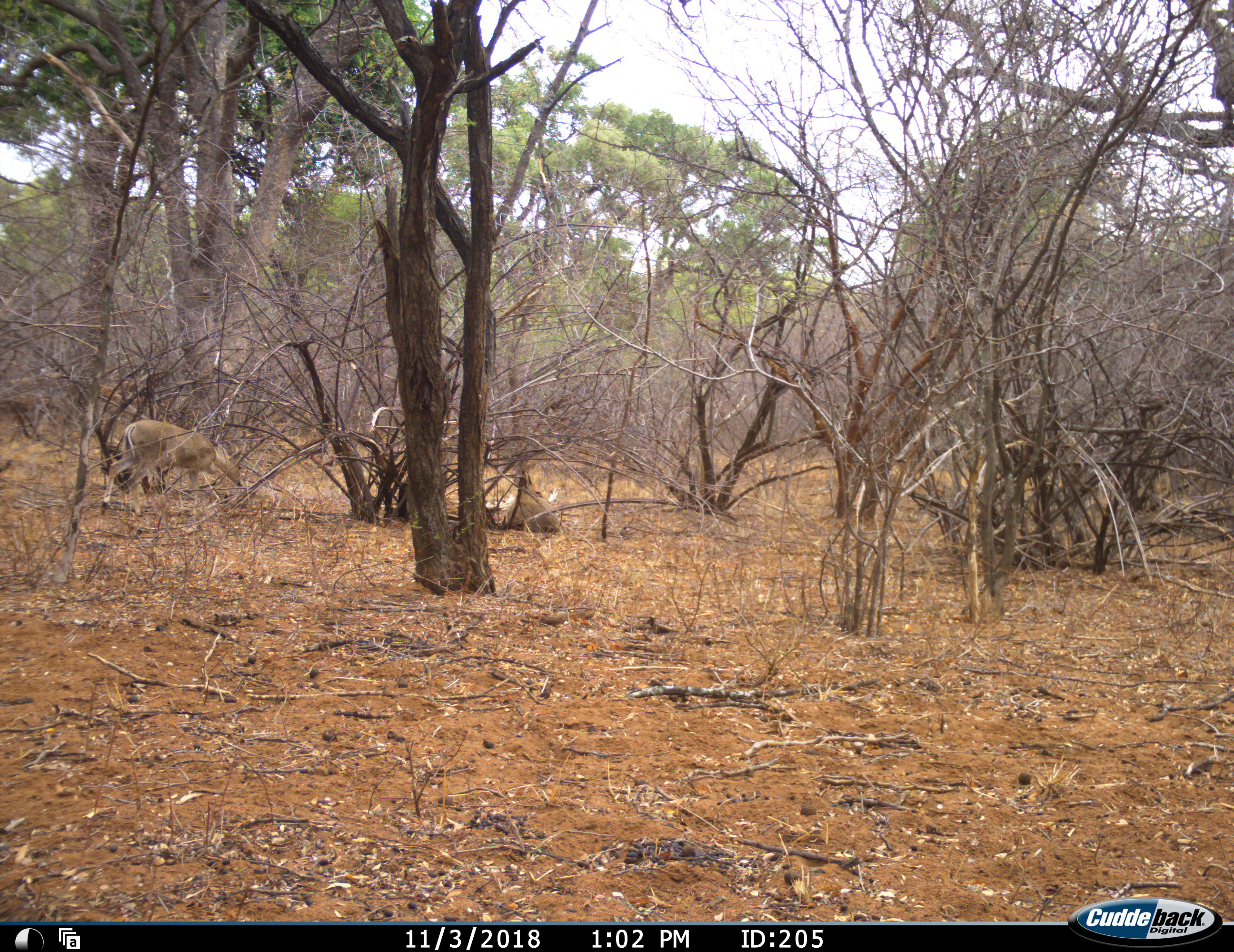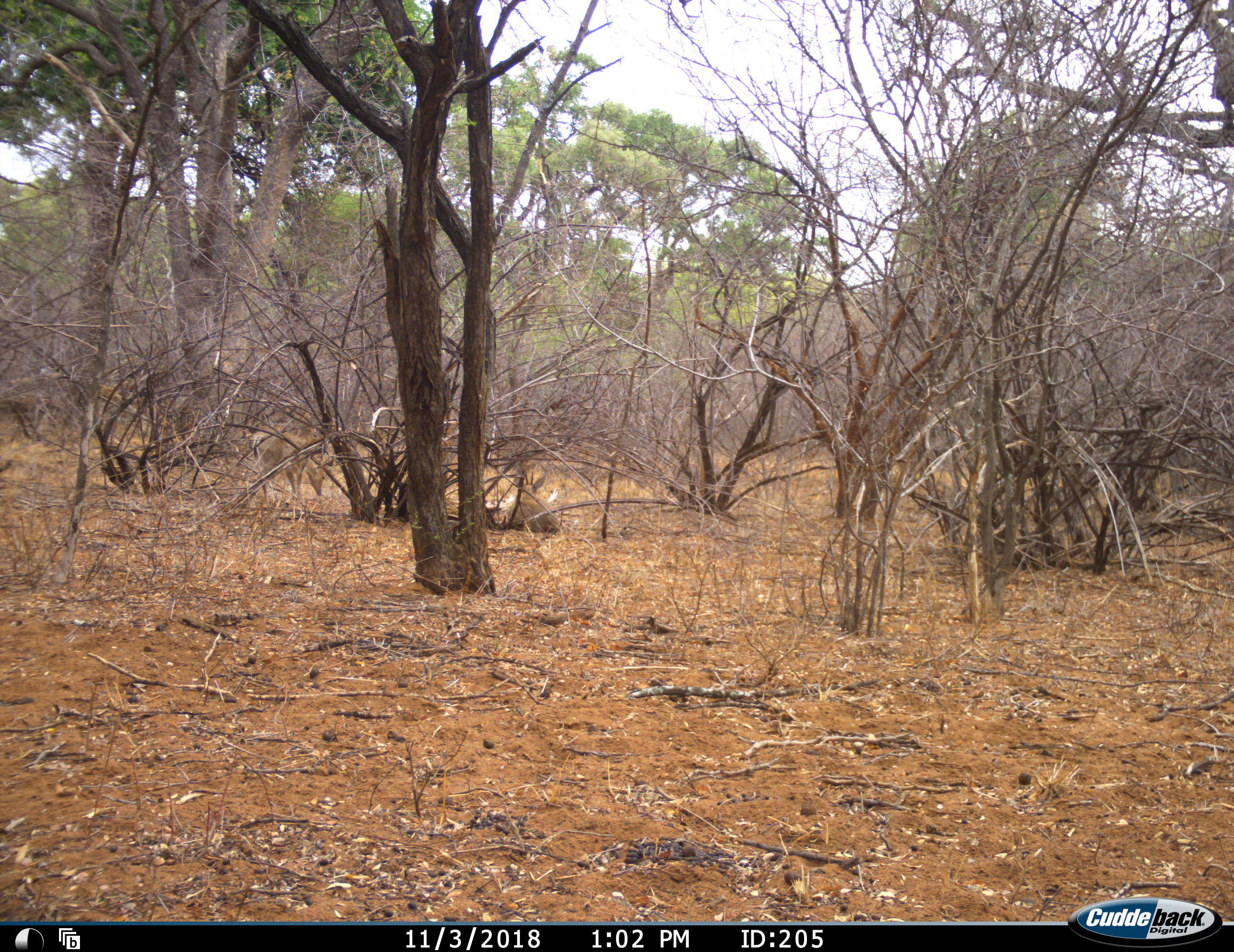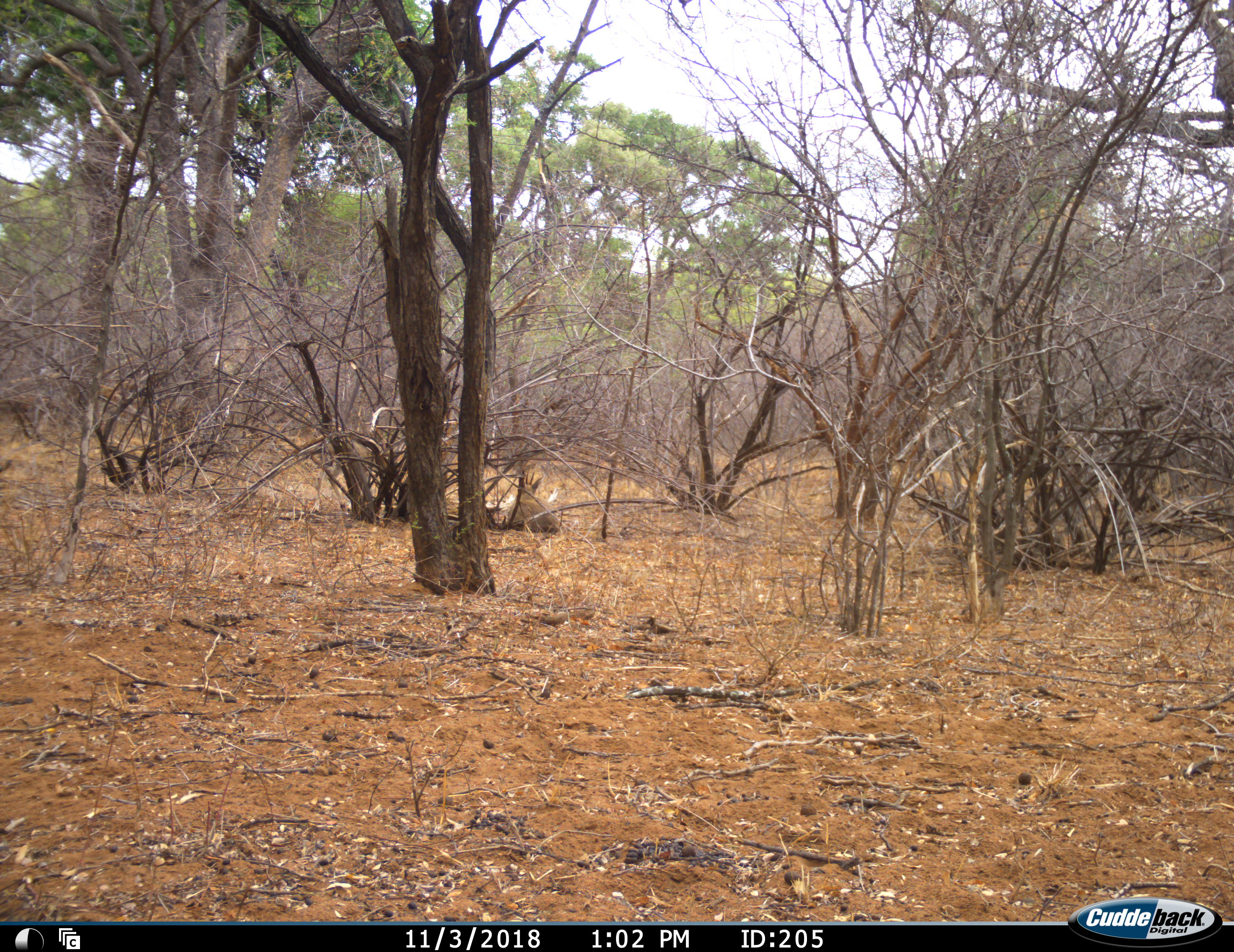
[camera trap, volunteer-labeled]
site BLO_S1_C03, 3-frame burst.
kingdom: Animalia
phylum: Chordata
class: Mammalia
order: Artiodactyla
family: Bovidae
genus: Sylvicapra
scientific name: Sylvicapra grimmia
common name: common duiker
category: duikercommongrey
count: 2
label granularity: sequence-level